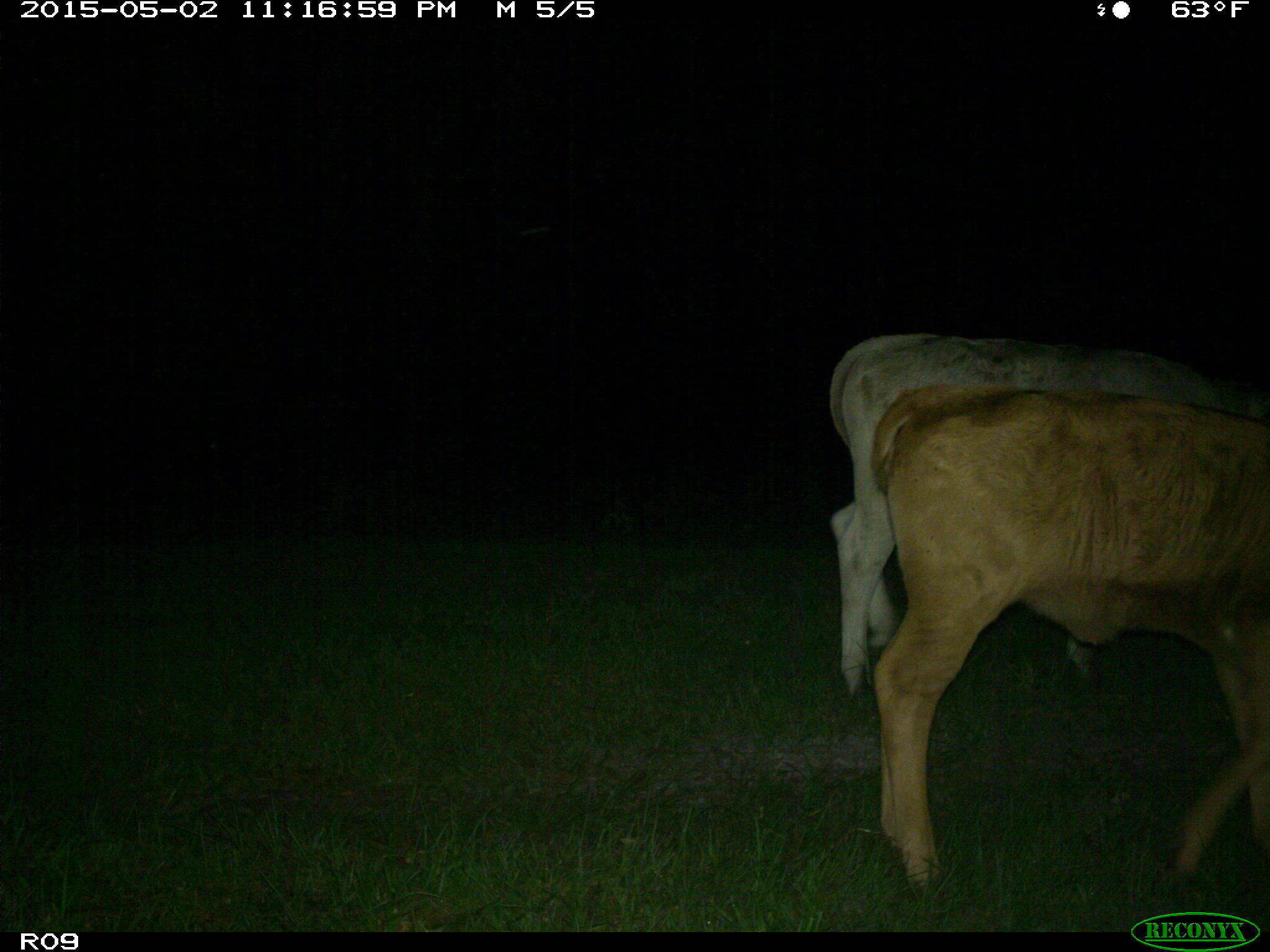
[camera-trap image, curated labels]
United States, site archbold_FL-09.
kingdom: Animalia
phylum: Chordata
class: Mammalia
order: Artiodactyla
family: Bovidae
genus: Bos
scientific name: Bos taurus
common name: domestic cow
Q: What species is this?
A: Bos taurus (domestic cow).